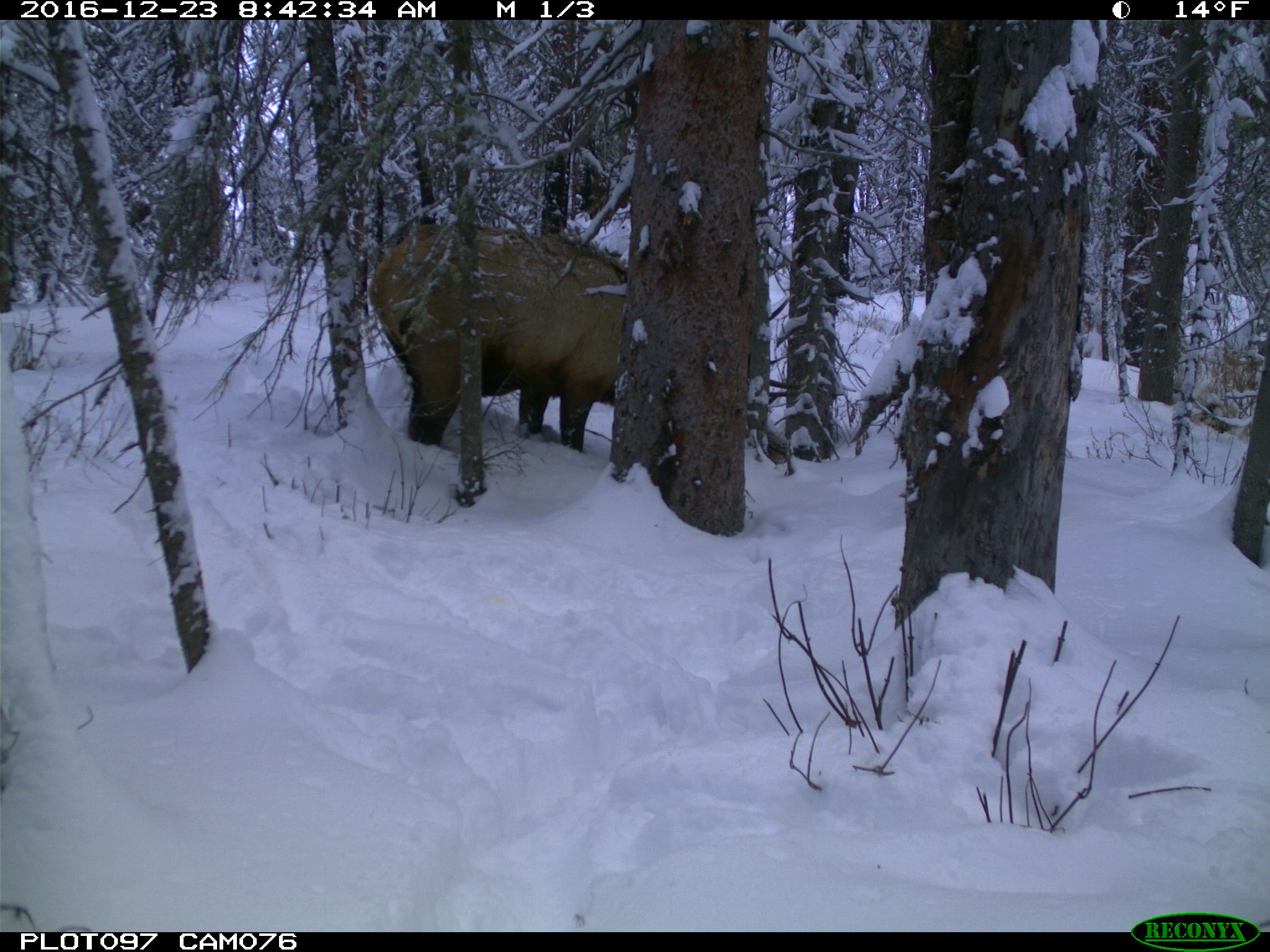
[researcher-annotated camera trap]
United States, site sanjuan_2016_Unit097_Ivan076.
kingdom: Animalia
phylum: Chordata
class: Mammalia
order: Artiodactyla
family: Cervidae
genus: Cervus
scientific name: Cervus elaphus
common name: red deer